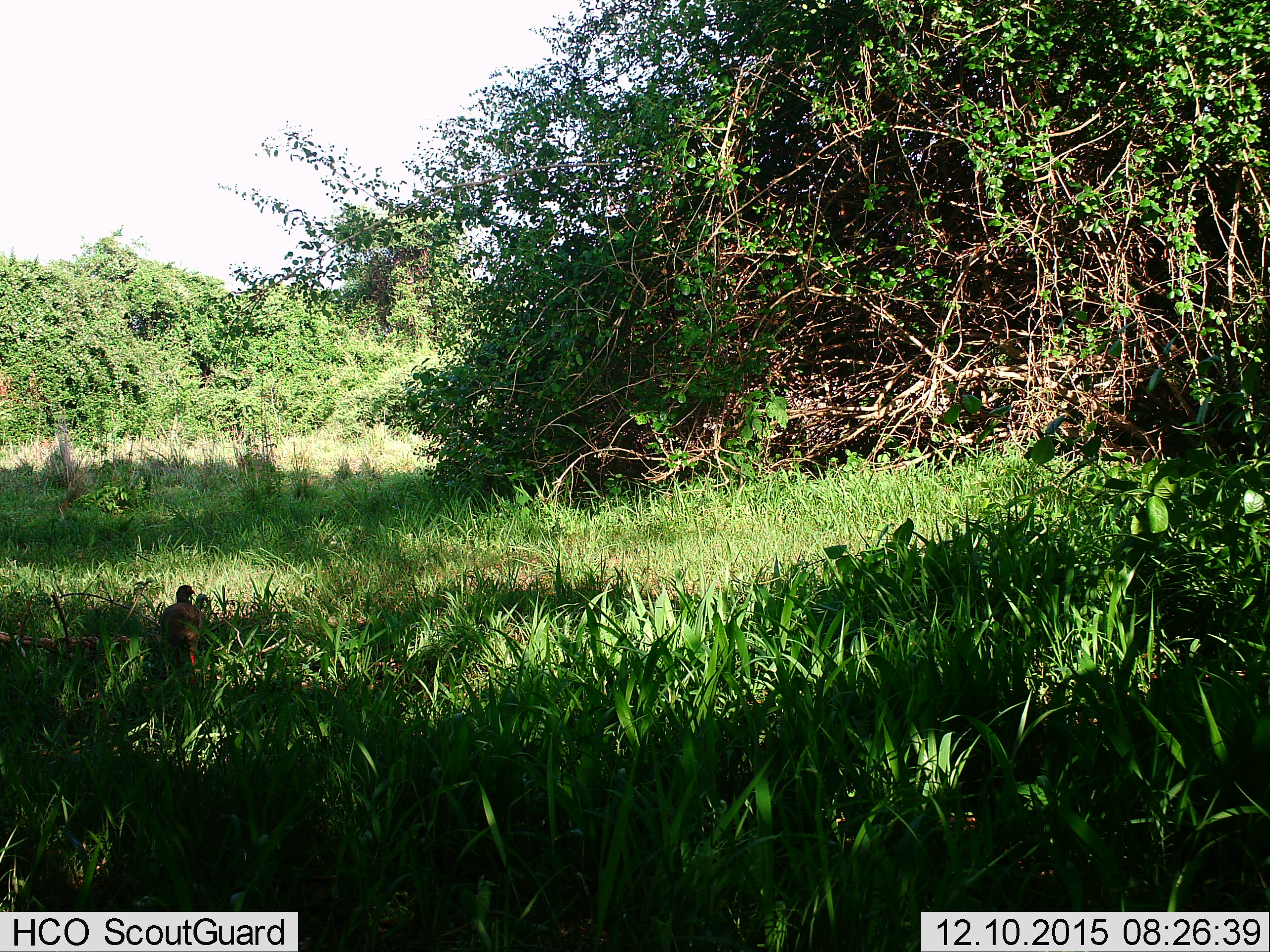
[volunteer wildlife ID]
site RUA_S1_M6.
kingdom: Animalia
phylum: Chordata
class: Aves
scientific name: Aves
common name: bird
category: birdother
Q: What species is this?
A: Birdother (bird) (Aves).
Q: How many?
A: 1.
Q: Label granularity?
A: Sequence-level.